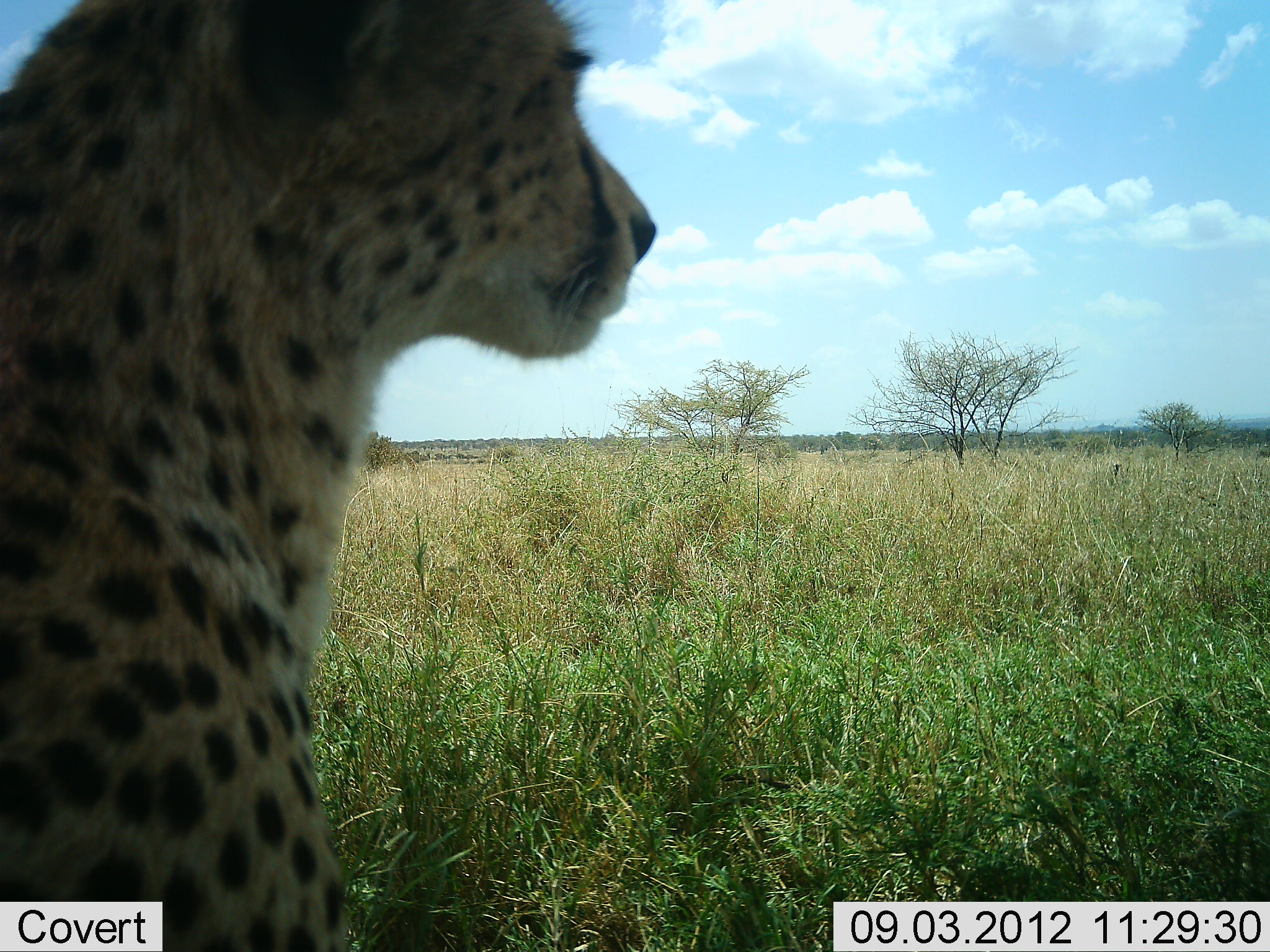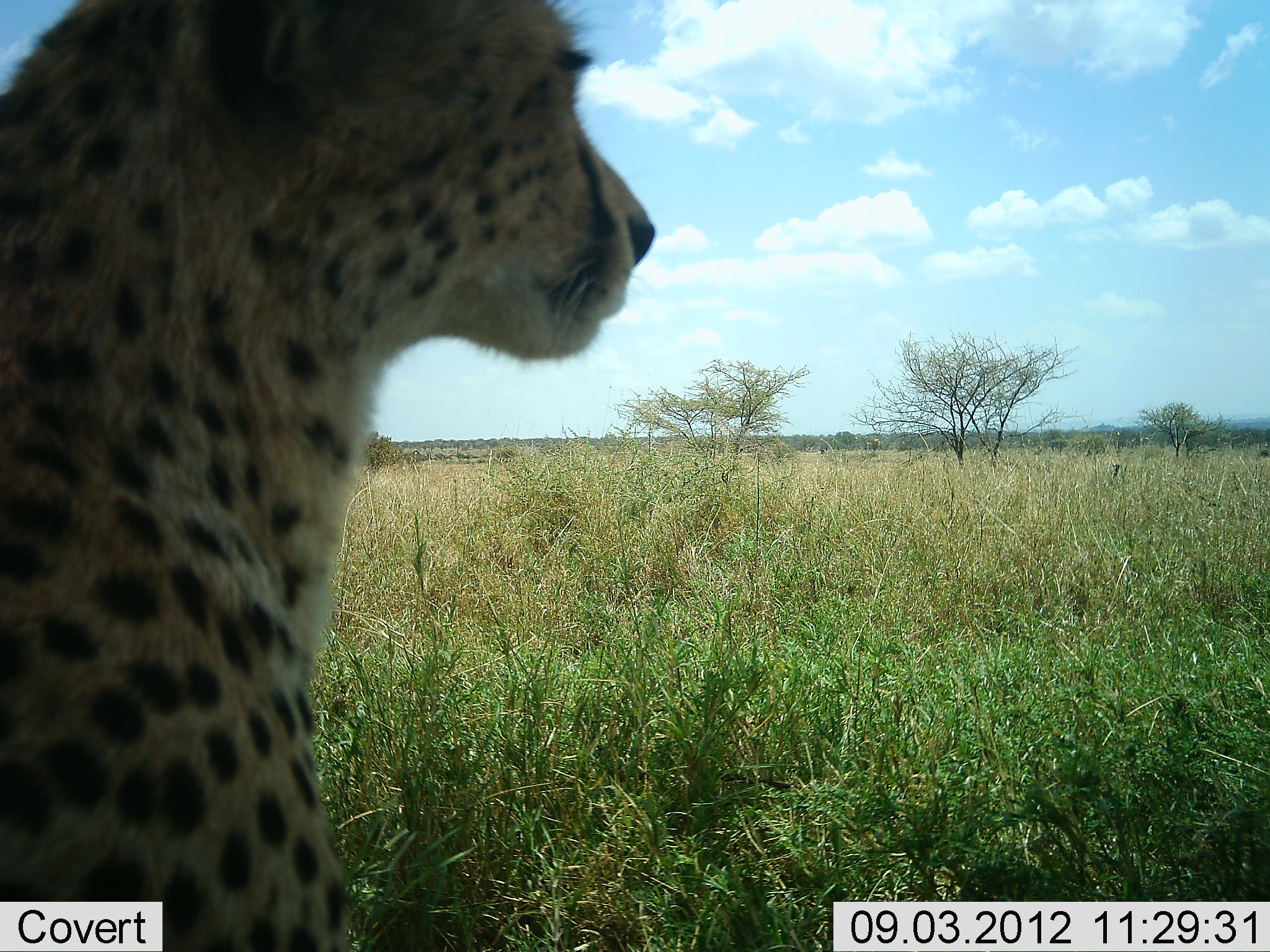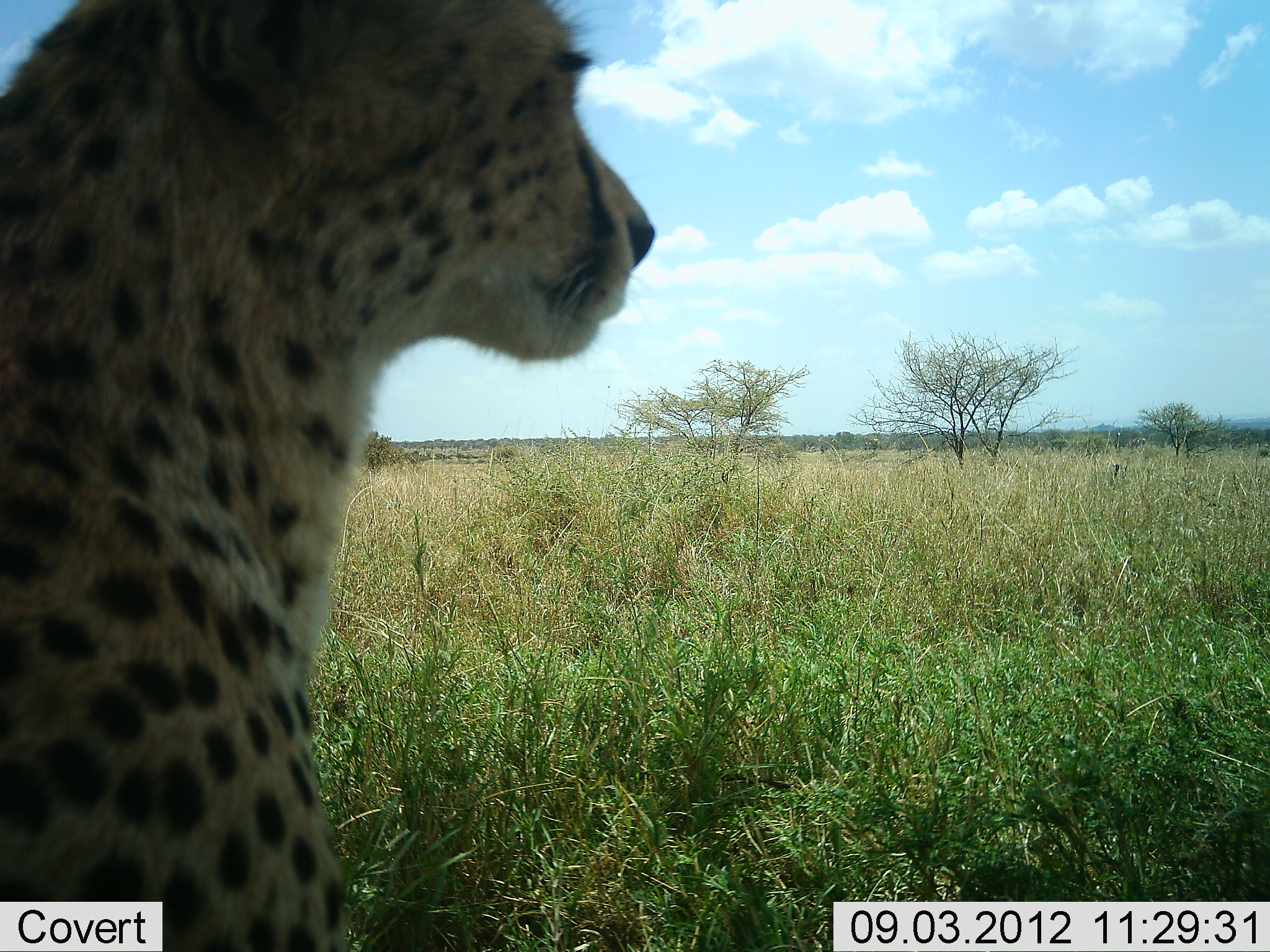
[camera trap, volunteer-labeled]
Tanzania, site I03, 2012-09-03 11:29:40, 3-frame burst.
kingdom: Animalia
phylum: Chordata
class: Mammalia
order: Carnivora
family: Felidae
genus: Acinonyx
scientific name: Acinonyx jubatus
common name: cheetah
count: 1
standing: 30%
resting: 80%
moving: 0%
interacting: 10%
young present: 0%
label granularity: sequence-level